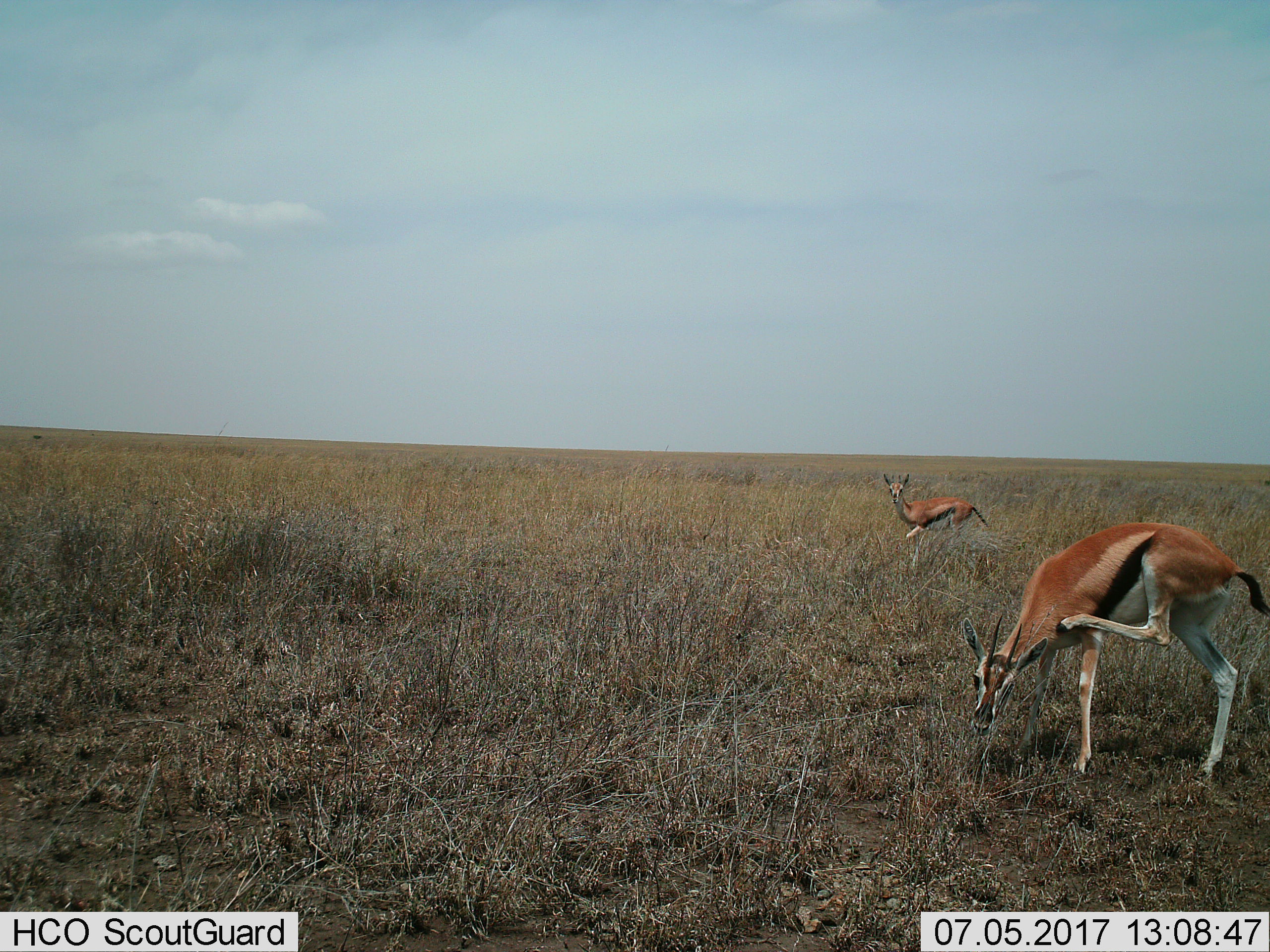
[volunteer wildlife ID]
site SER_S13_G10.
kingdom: Animalia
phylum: Chordata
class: Mammalia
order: Artiodactyla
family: Bovidae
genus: Eudorcas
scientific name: Eudorcas thomsonii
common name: thomson's gazelle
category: gazellethomsons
Gazellethomsons (thomson's gazelle) (Eudorcas thomsonii), count 2. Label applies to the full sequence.